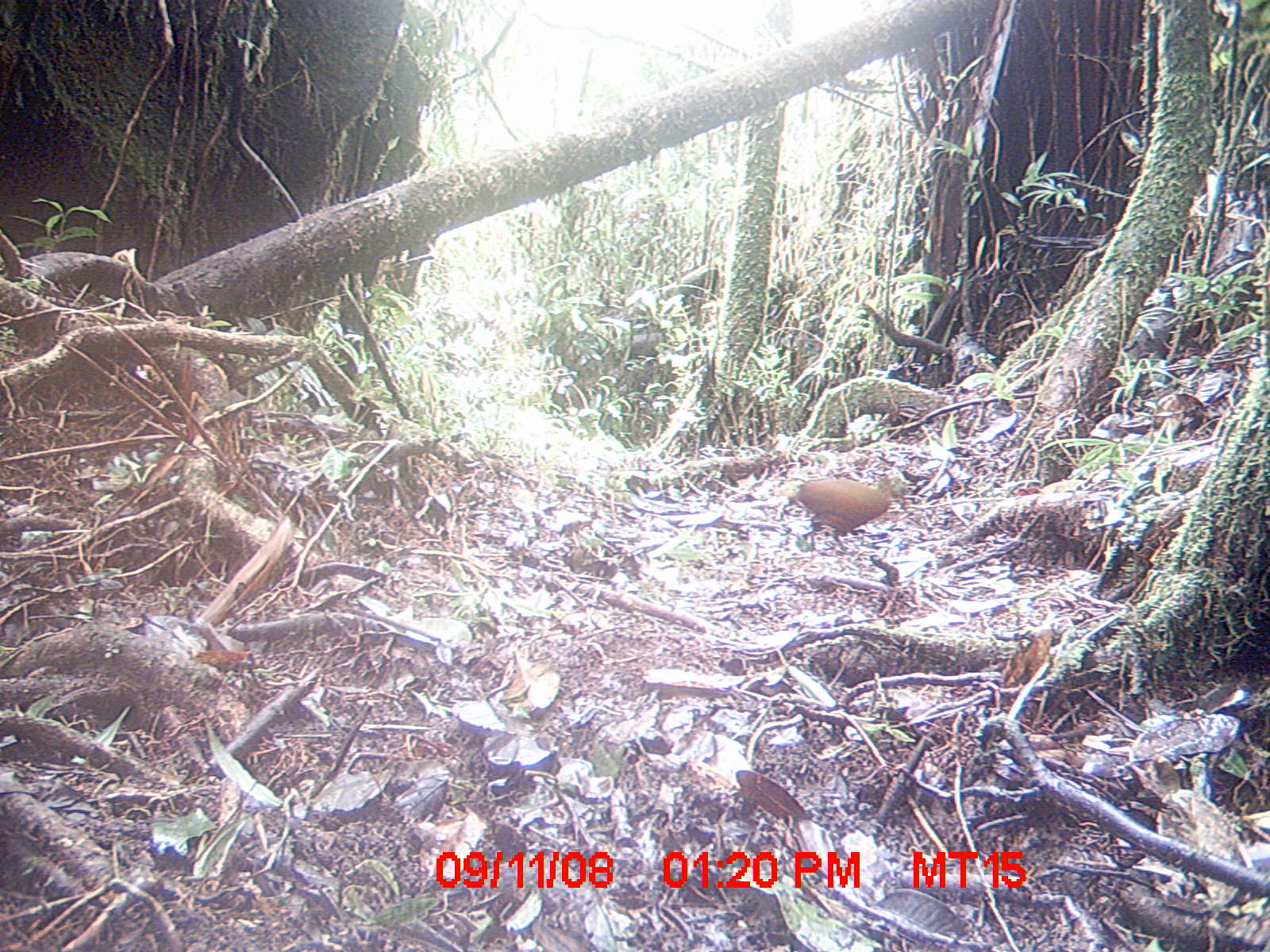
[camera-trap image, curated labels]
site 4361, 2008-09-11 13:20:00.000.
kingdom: Animalia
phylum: Chordata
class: Aves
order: Gruiformes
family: Sarothruridae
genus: Mentocrex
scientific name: Mentocrex kioloides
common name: madagascar wood rail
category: canirallus kioloides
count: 1